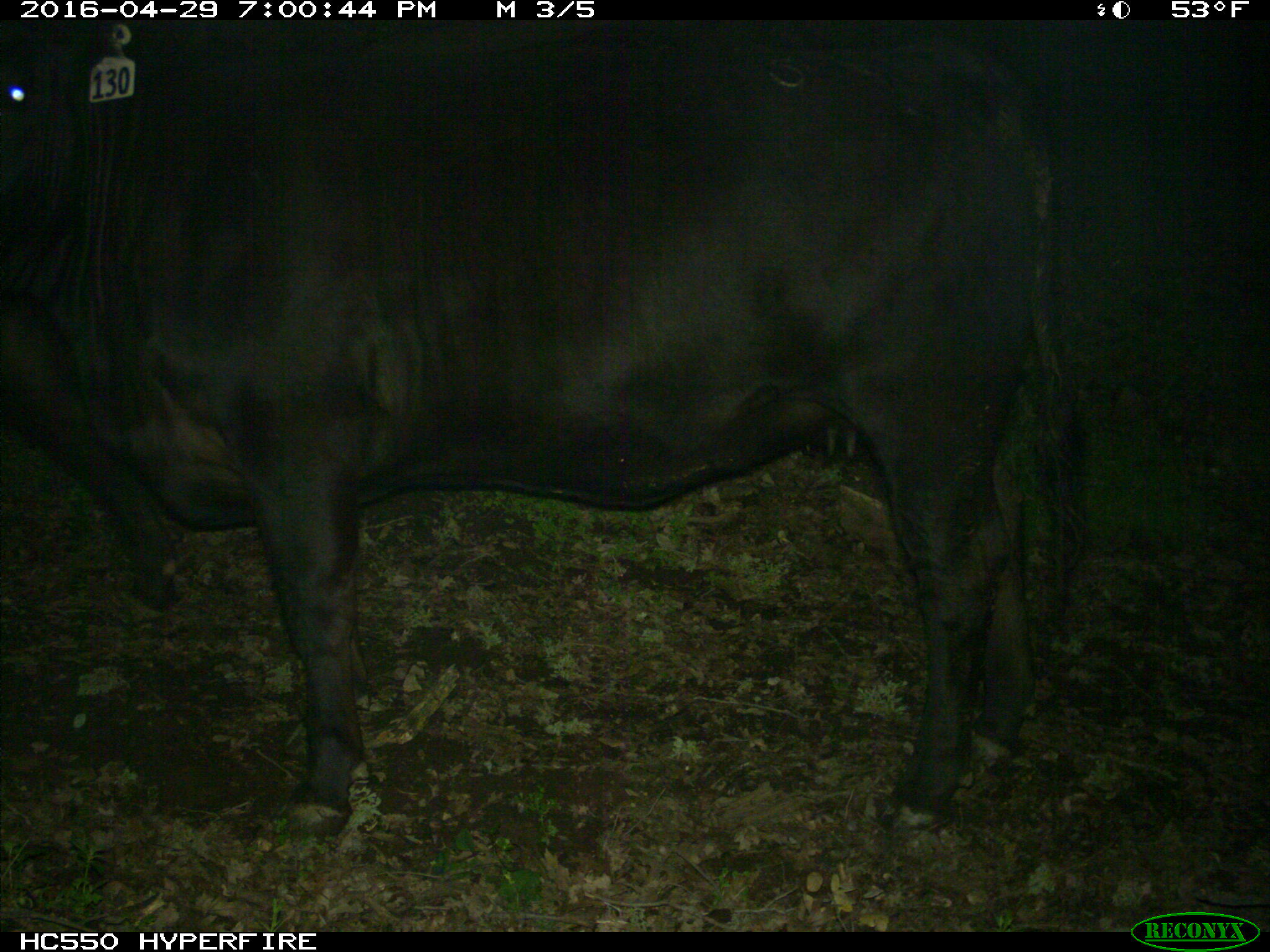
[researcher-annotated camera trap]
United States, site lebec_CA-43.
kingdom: Animalia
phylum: Chordata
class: Mammalia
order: Artiodactyla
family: Bovidae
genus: Bos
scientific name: Bos taurus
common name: domestic cow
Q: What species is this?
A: Bos taurus (domestic cow).